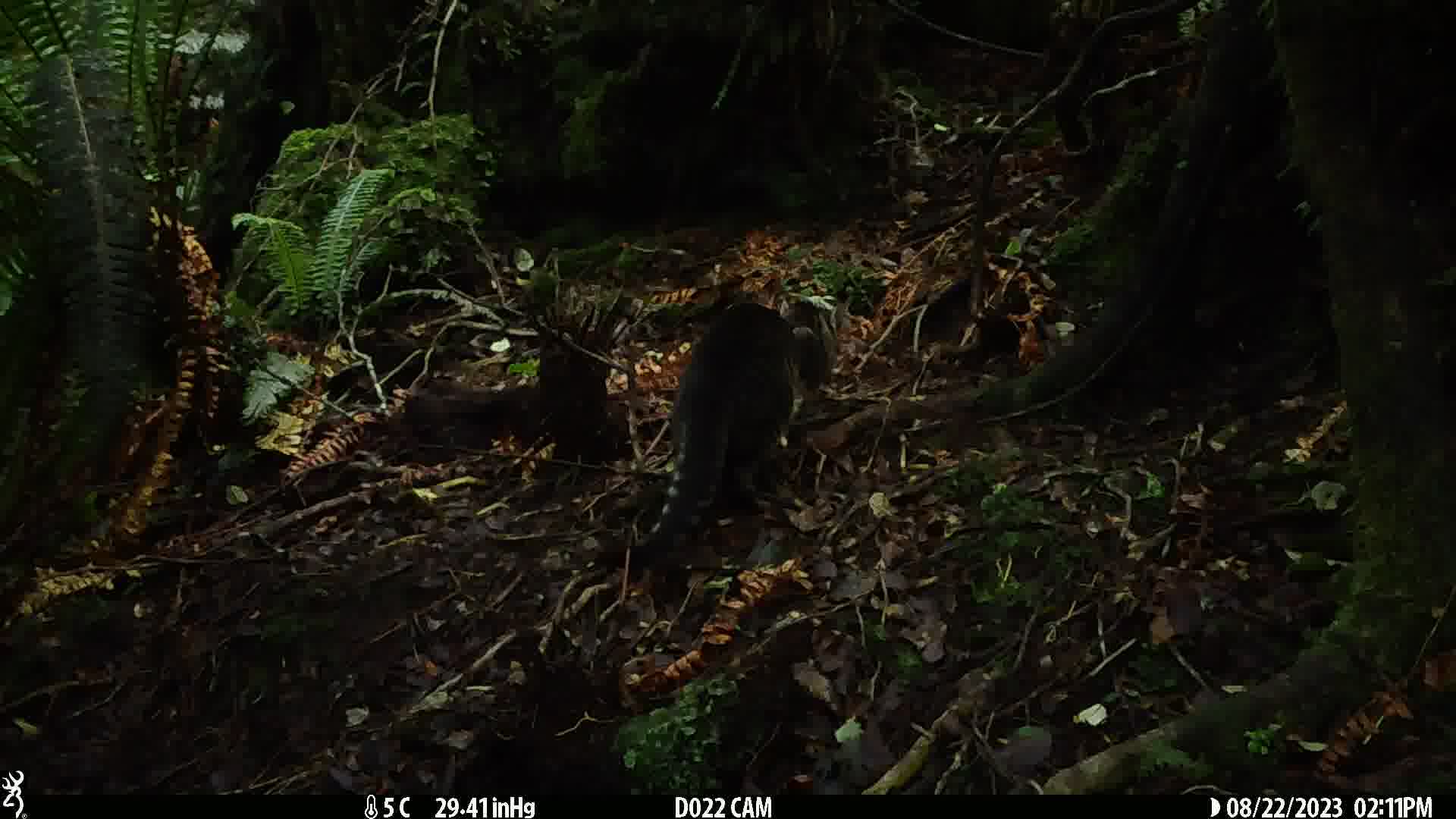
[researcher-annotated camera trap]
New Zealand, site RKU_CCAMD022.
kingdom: Animalia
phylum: Chordata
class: Mammalia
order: Carnivora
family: Felidae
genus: Felis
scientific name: Felis catus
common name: domestic cat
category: cat